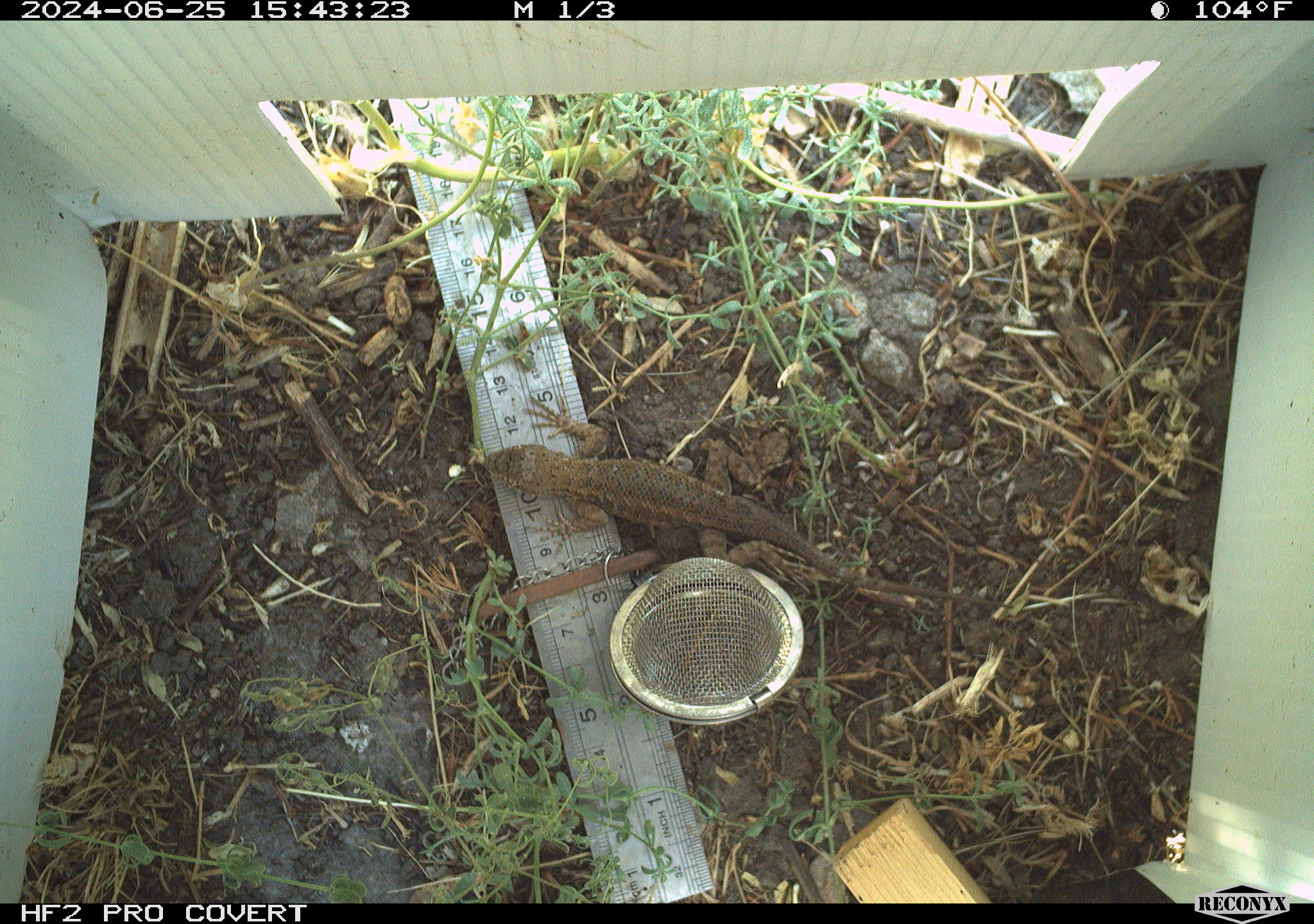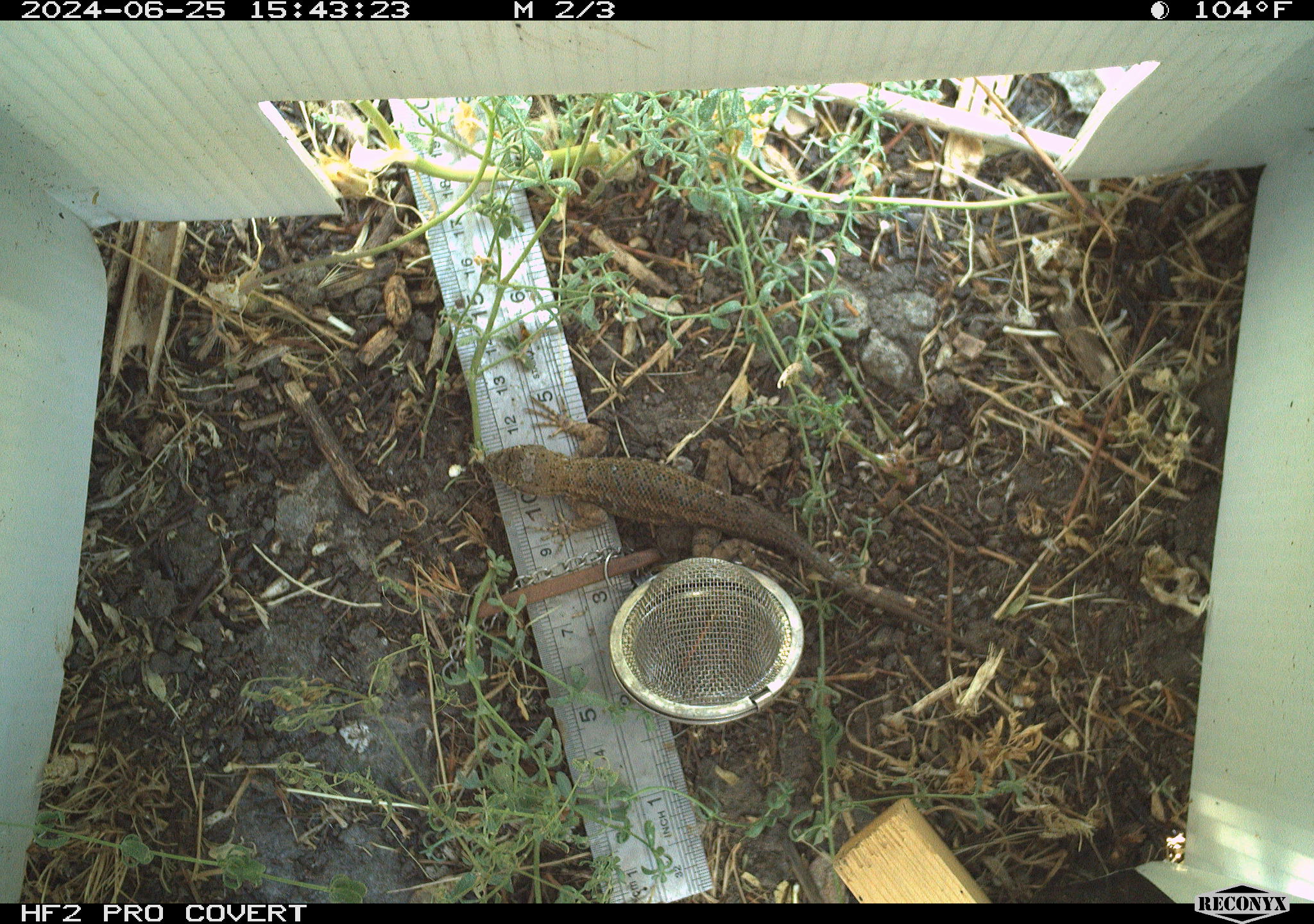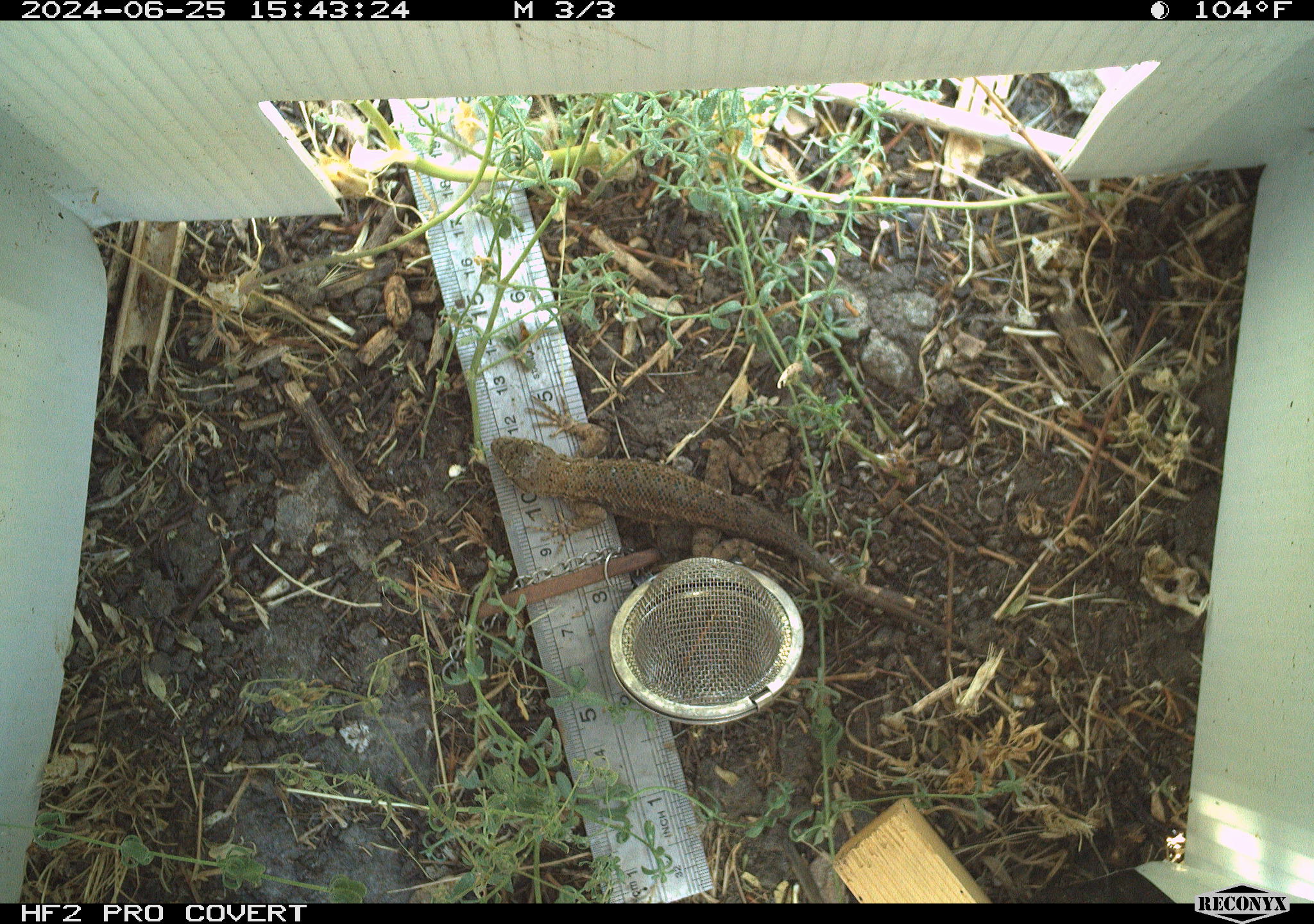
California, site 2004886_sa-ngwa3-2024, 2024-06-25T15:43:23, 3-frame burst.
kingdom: Animalia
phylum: Chordata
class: Reptilia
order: Squamata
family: Phrynosomatidae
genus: Sceloporus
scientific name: Sceloporus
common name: spiny lizards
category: sceloporus species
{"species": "sceloporus species (spiny lizards) (Sceloporus)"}